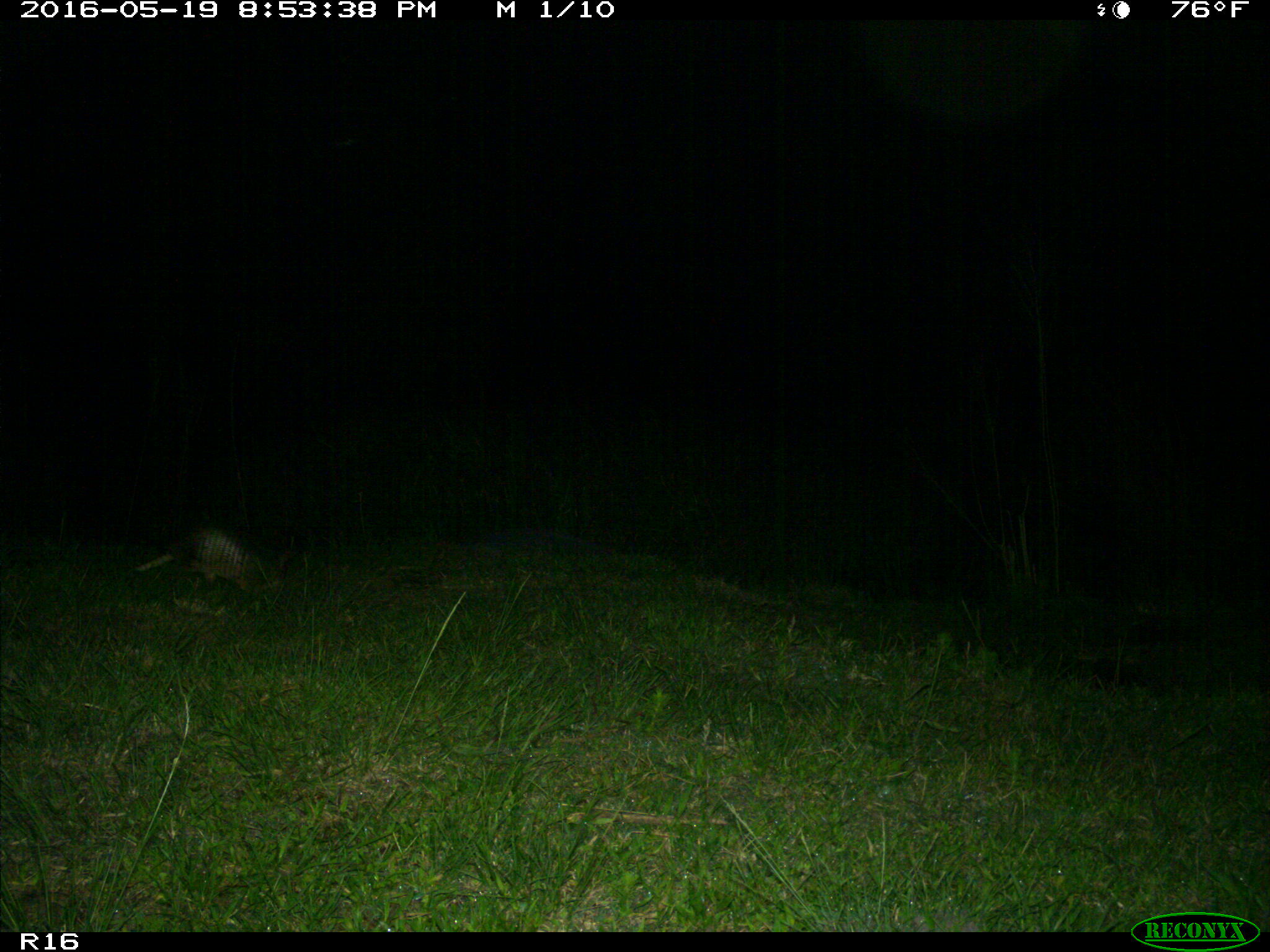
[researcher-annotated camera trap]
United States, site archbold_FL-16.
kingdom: Animalia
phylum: Chordata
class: Mammalia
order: Cingulata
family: Dasypodidae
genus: Dasypus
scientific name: Dasypus novemcinctus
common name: nine-banded armadillo